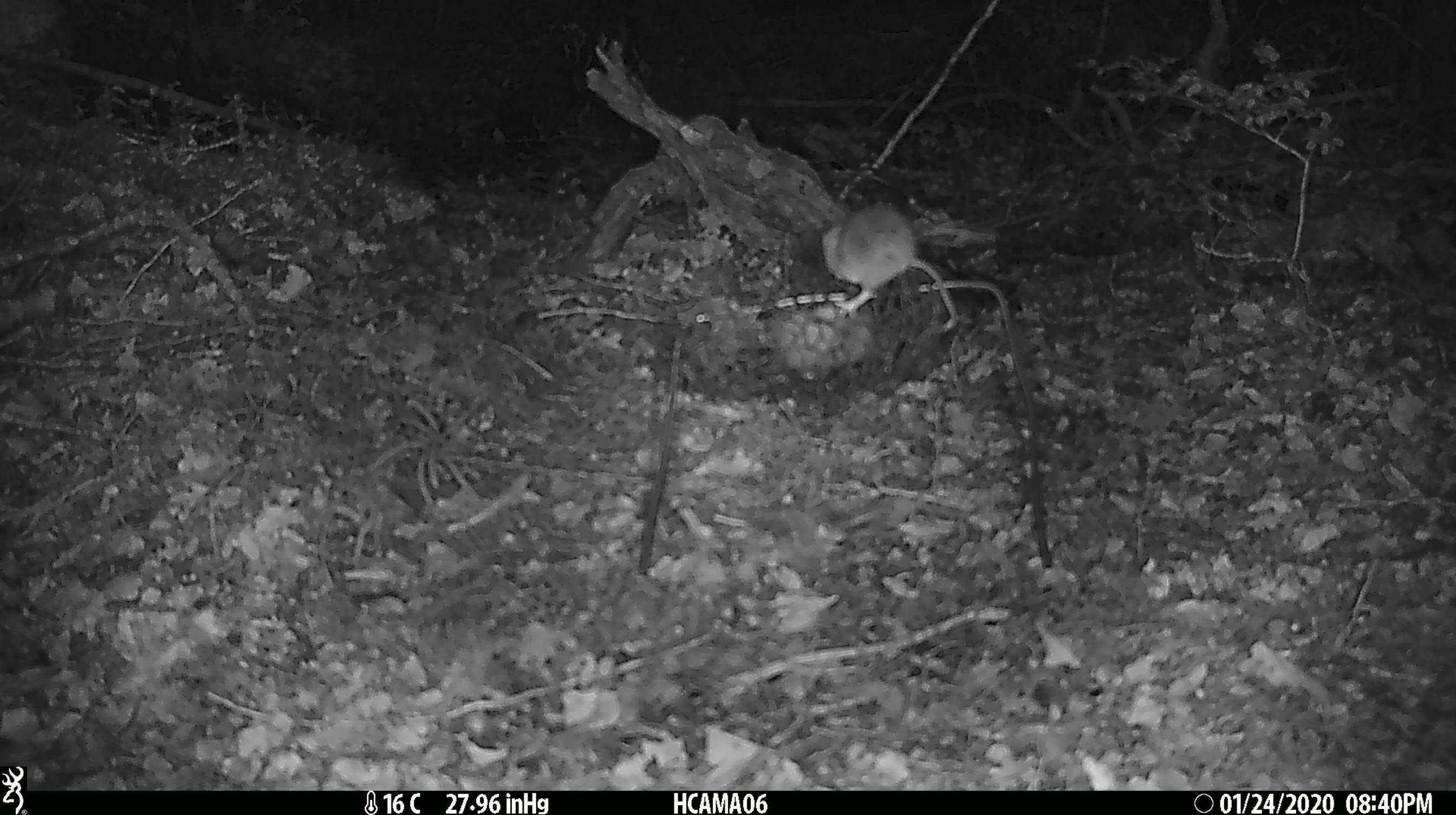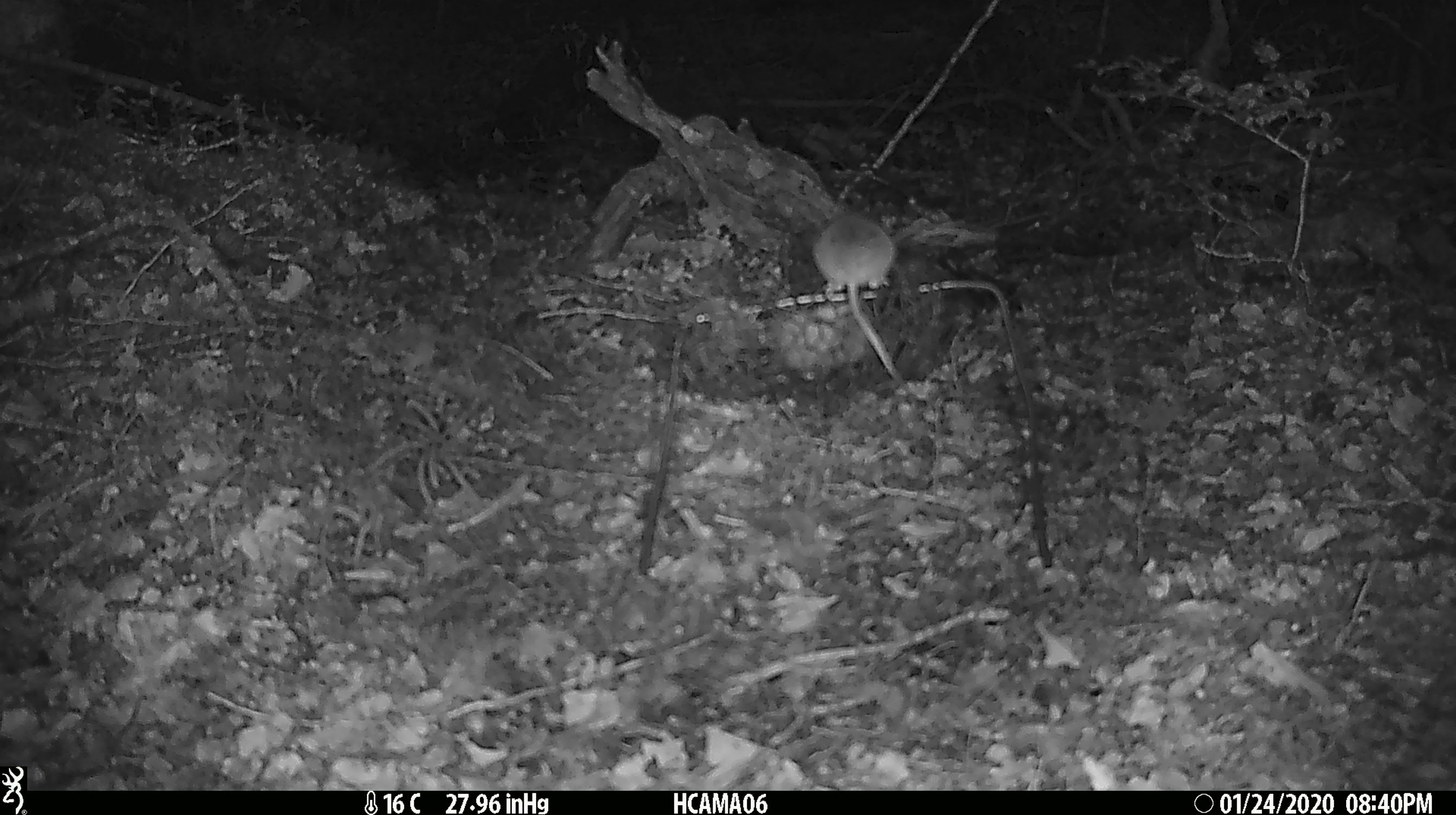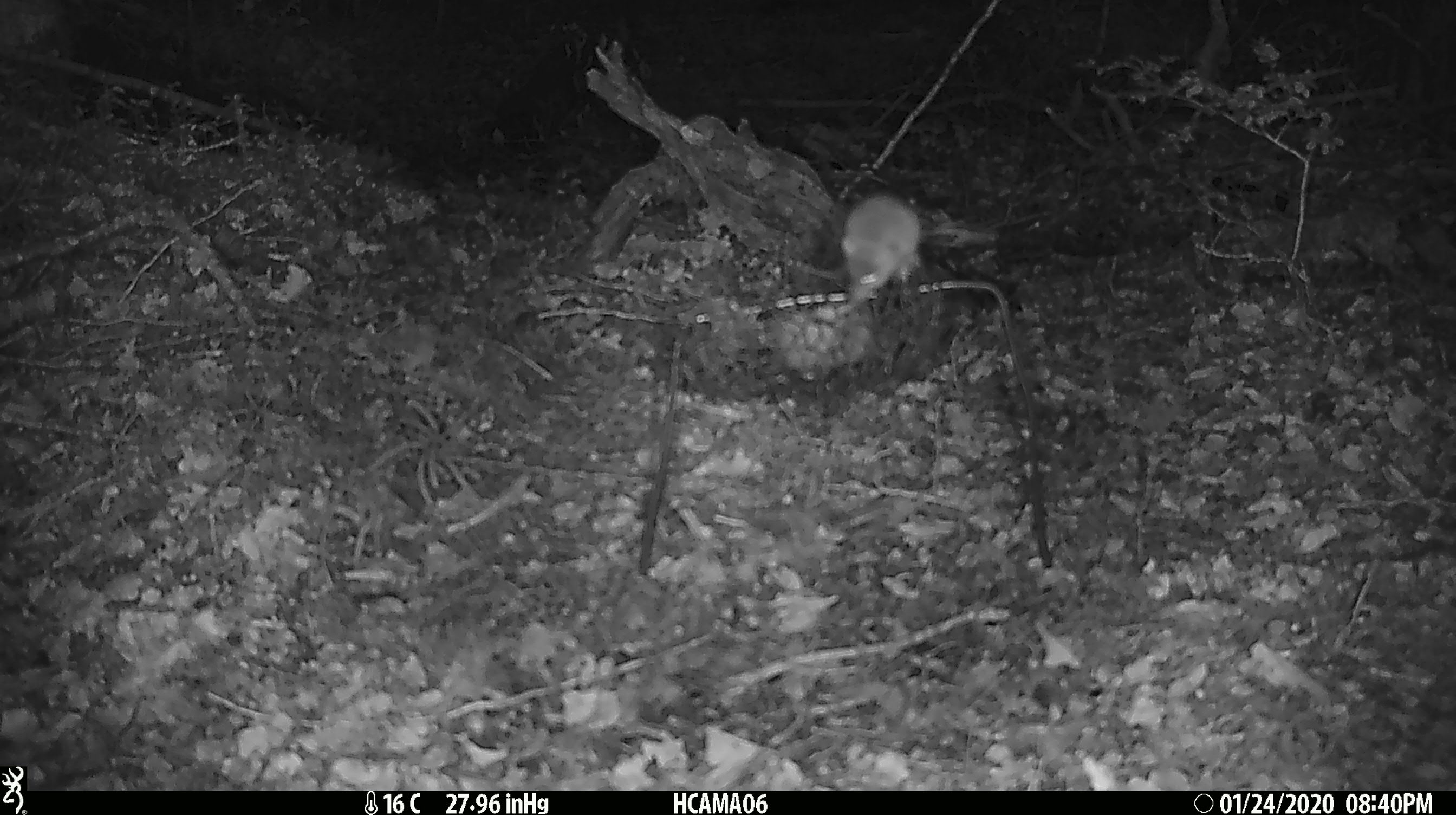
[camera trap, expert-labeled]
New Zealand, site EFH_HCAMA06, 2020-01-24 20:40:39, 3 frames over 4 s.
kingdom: Animalia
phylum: Chordata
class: Mammalia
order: Rodentia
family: Muridae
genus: Mus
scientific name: Mus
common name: mouse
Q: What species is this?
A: Mouse (Mus).